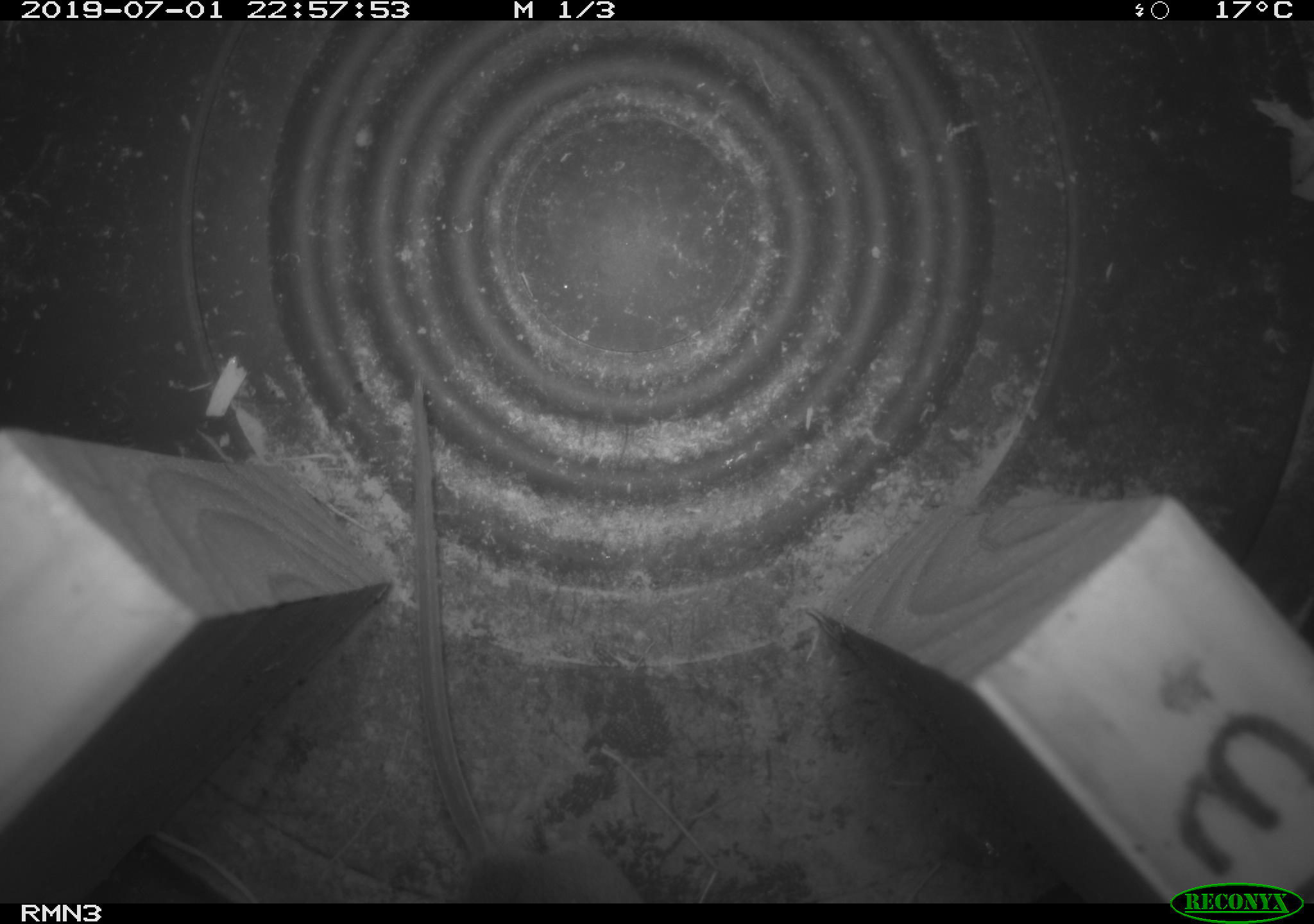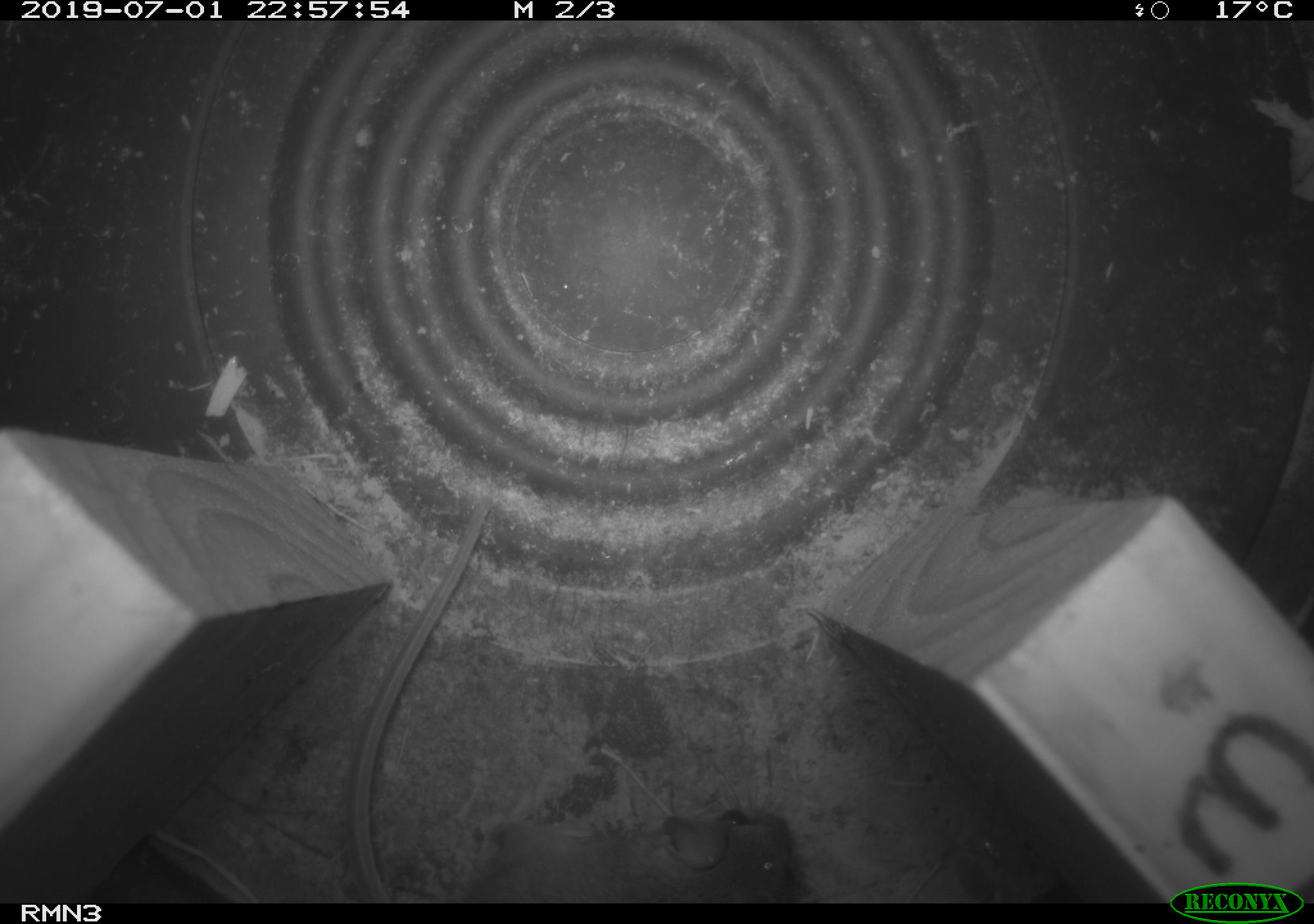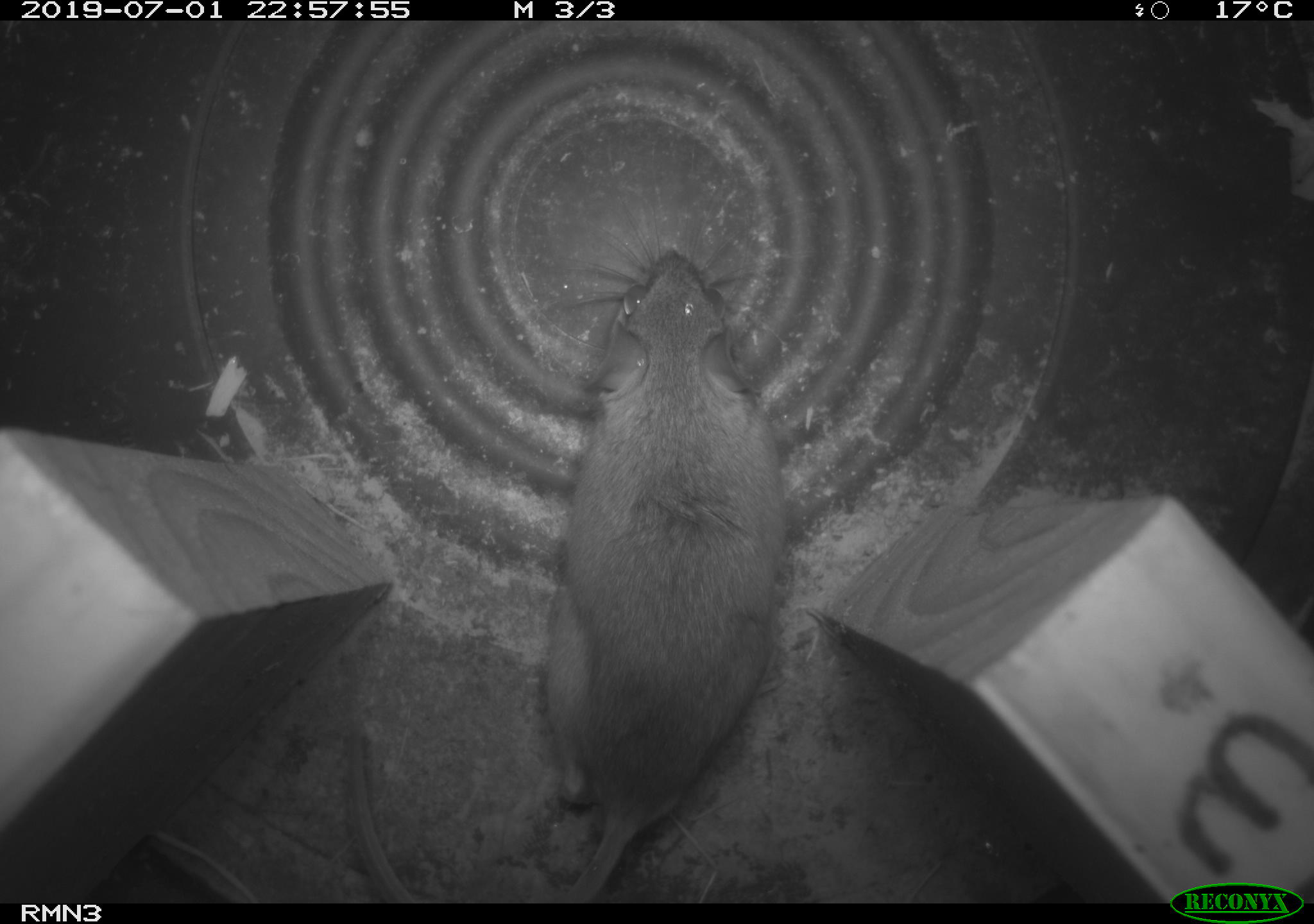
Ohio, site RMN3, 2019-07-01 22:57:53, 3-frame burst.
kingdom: Animalia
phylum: Chordata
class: Mammalia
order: Rodentia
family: Cricetidae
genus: Peromyscus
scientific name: Peromyscus leucopus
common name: white-footed mouse